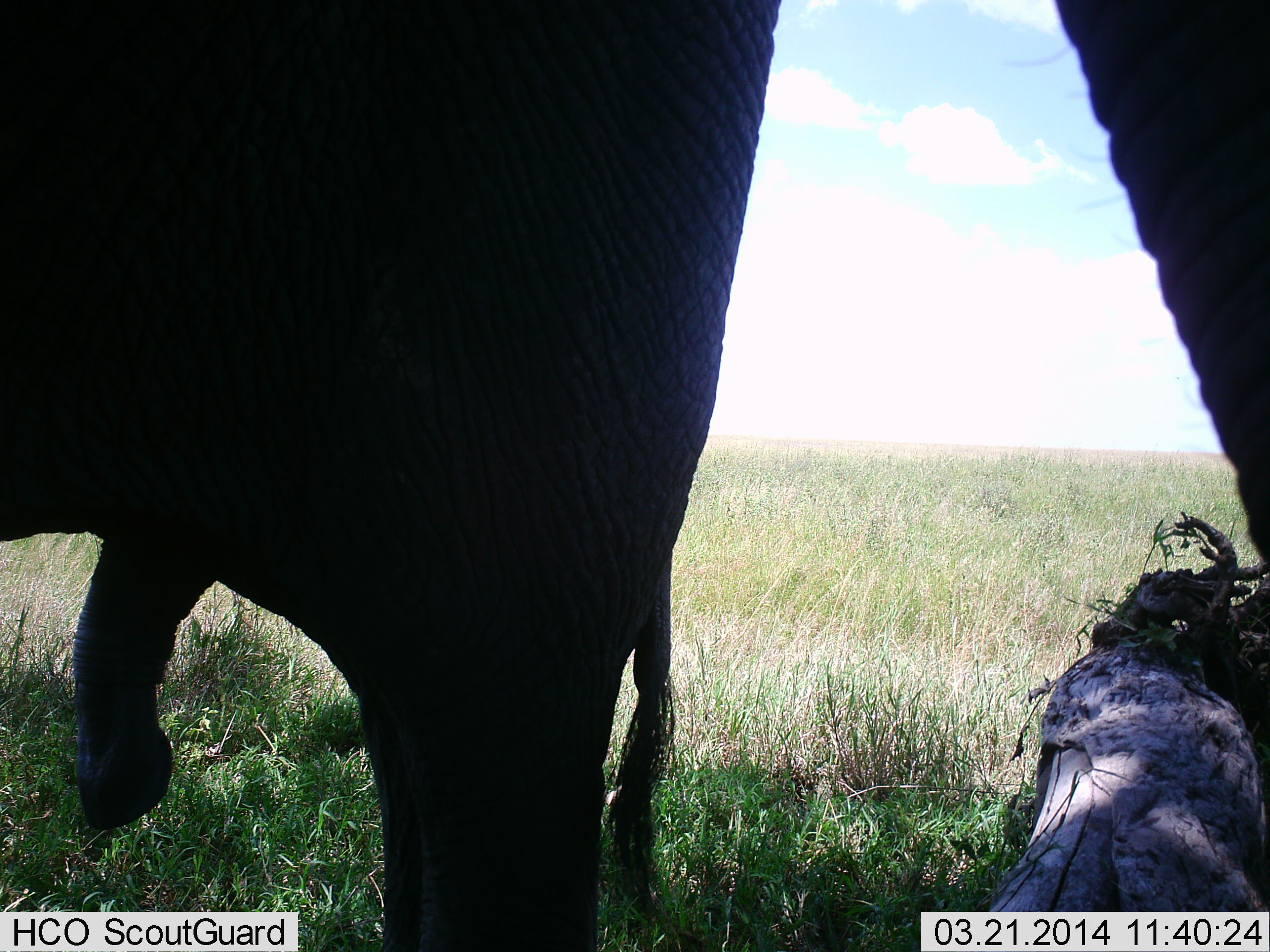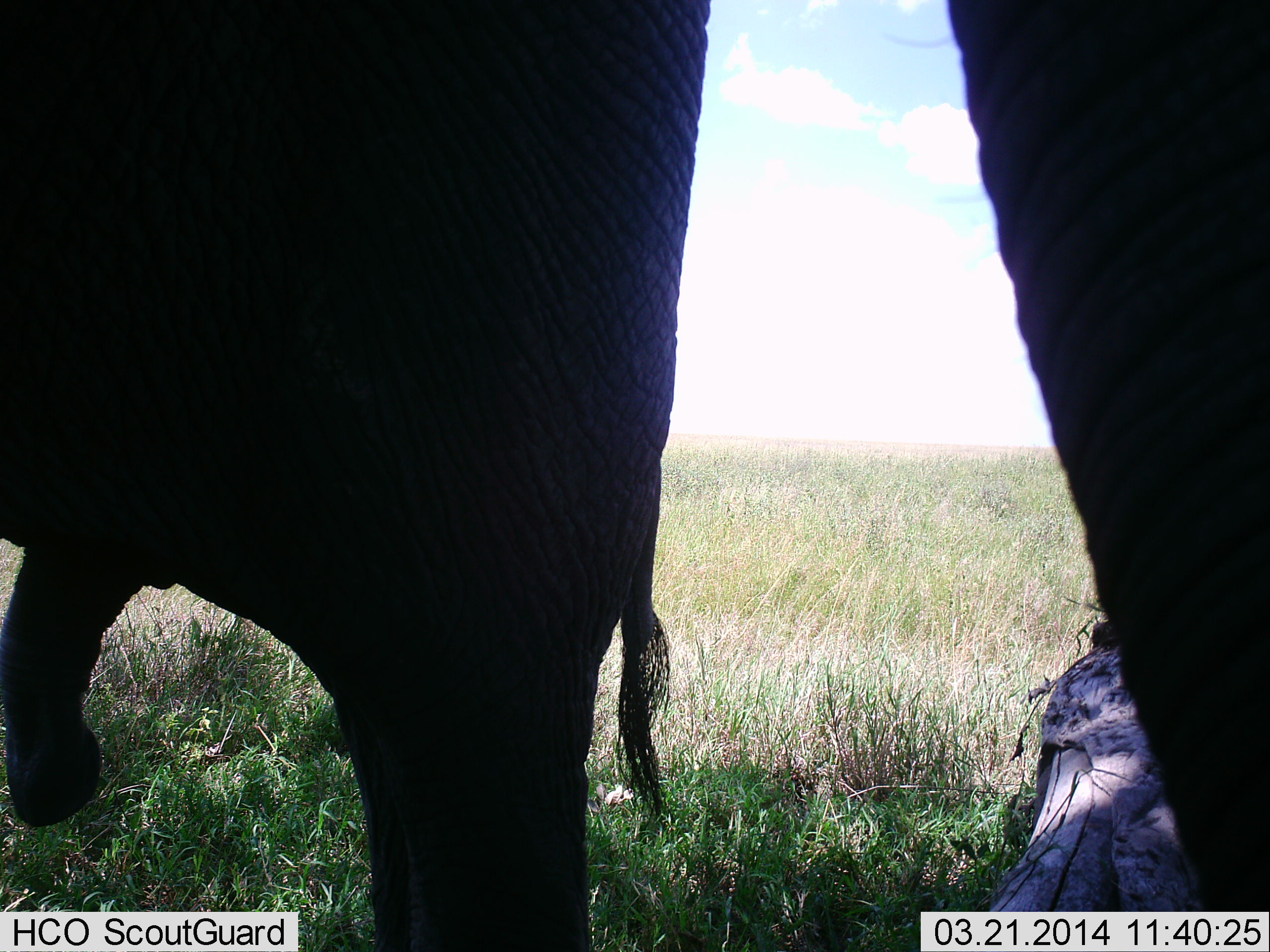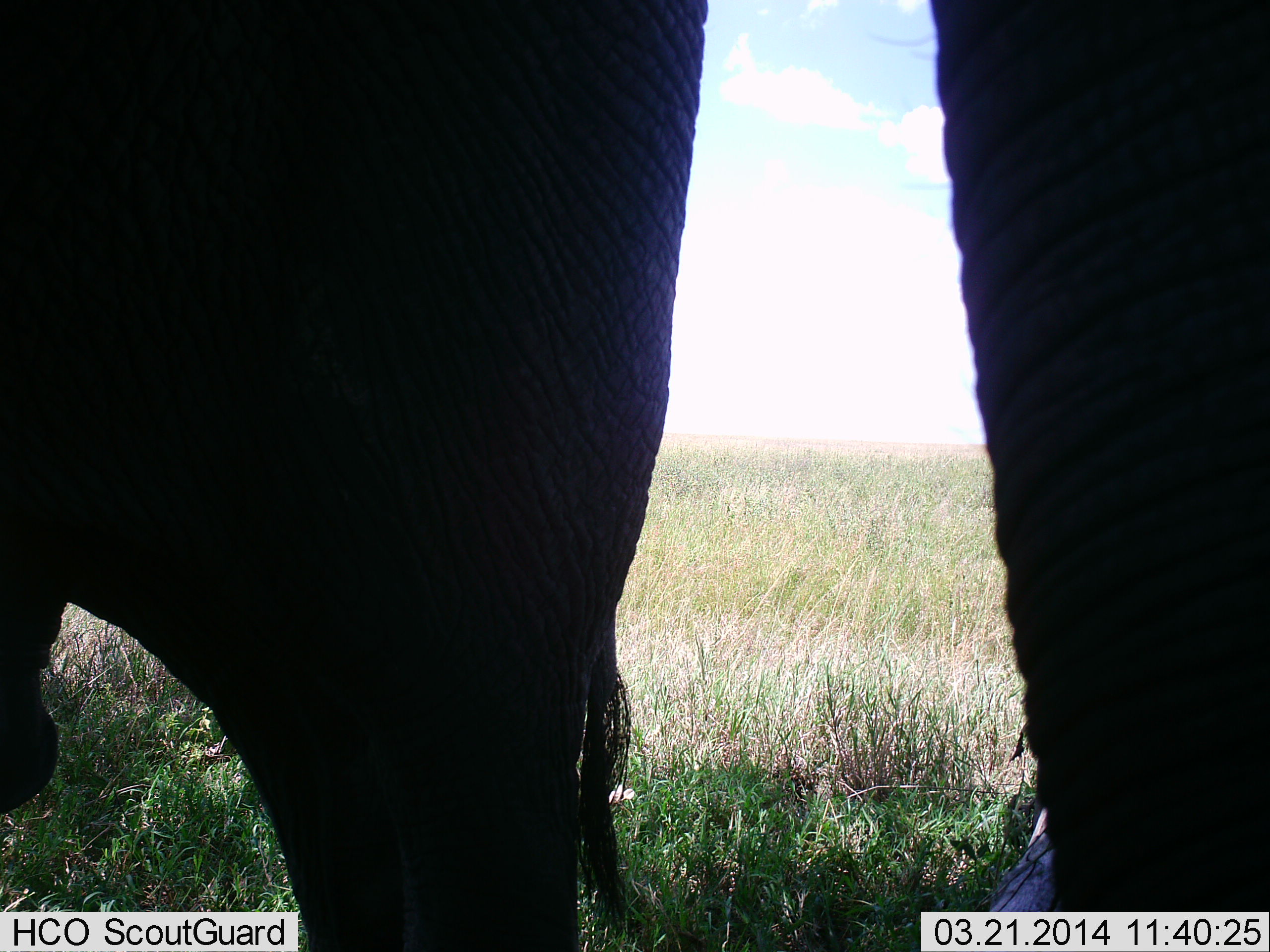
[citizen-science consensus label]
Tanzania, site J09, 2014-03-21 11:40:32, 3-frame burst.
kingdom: Animalia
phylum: Chordata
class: Mammalia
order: Proboscidea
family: Elephantidae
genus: Loxodonta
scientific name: Loxodonta africana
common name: african bush elephant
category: elephant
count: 1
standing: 90%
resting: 0%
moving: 10%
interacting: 0%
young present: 0%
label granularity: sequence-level